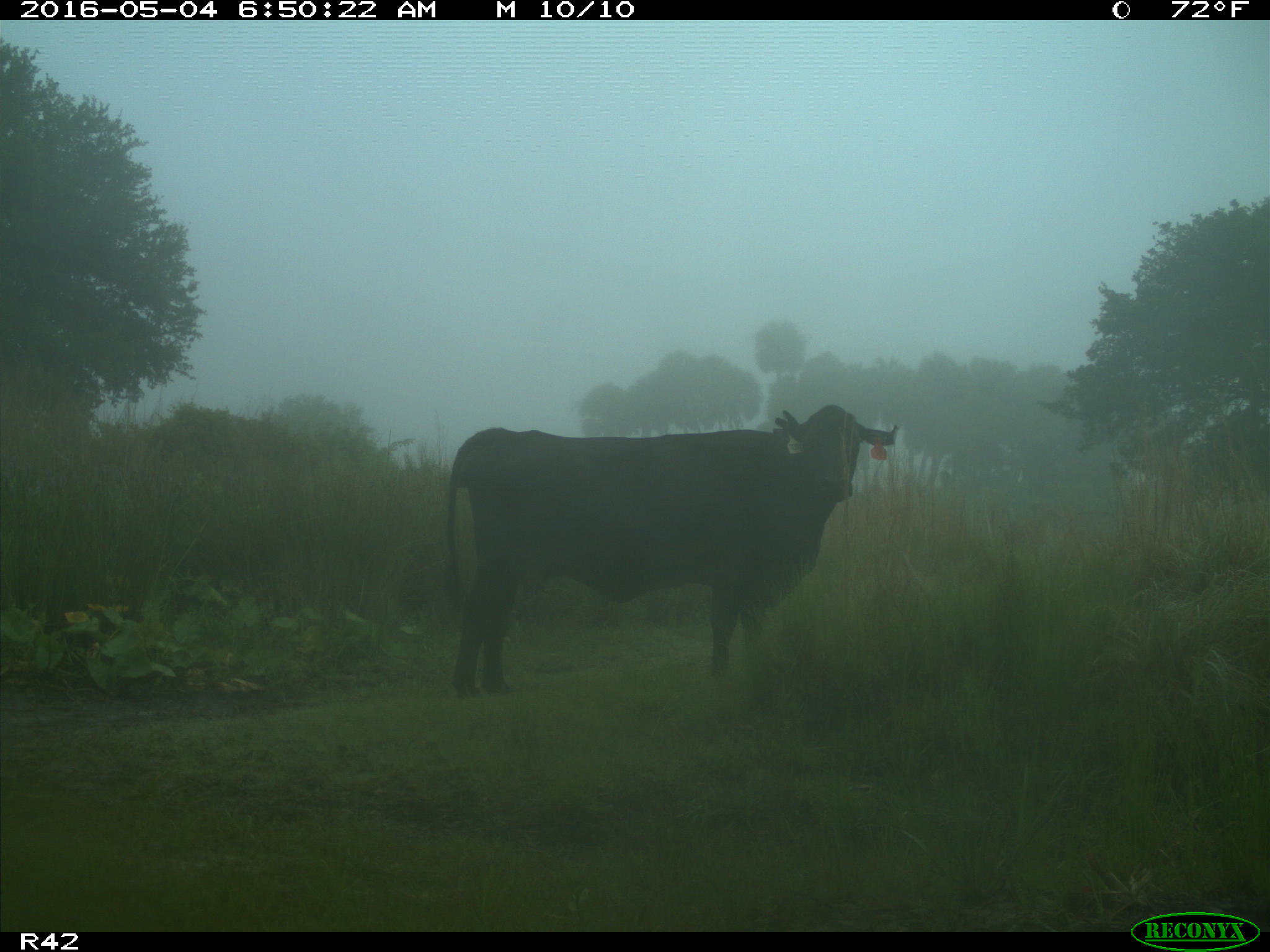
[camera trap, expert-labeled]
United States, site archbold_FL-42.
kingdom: Animalia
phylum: Chordata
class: Mammalia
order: Artiodactyla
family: Bovidae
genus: Bos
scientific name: Bos taurus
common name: domestic cow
Bos taurus (domestic cow).